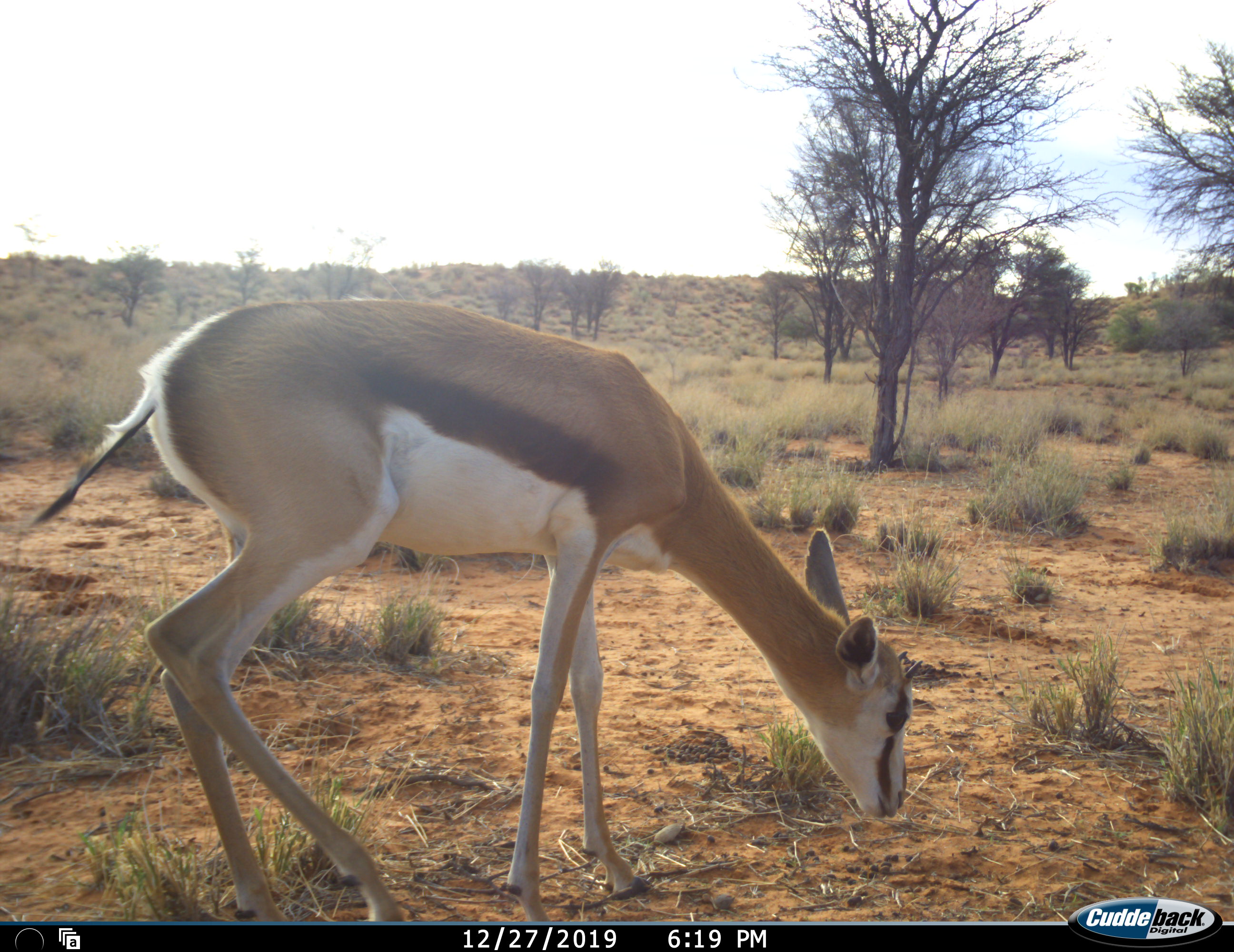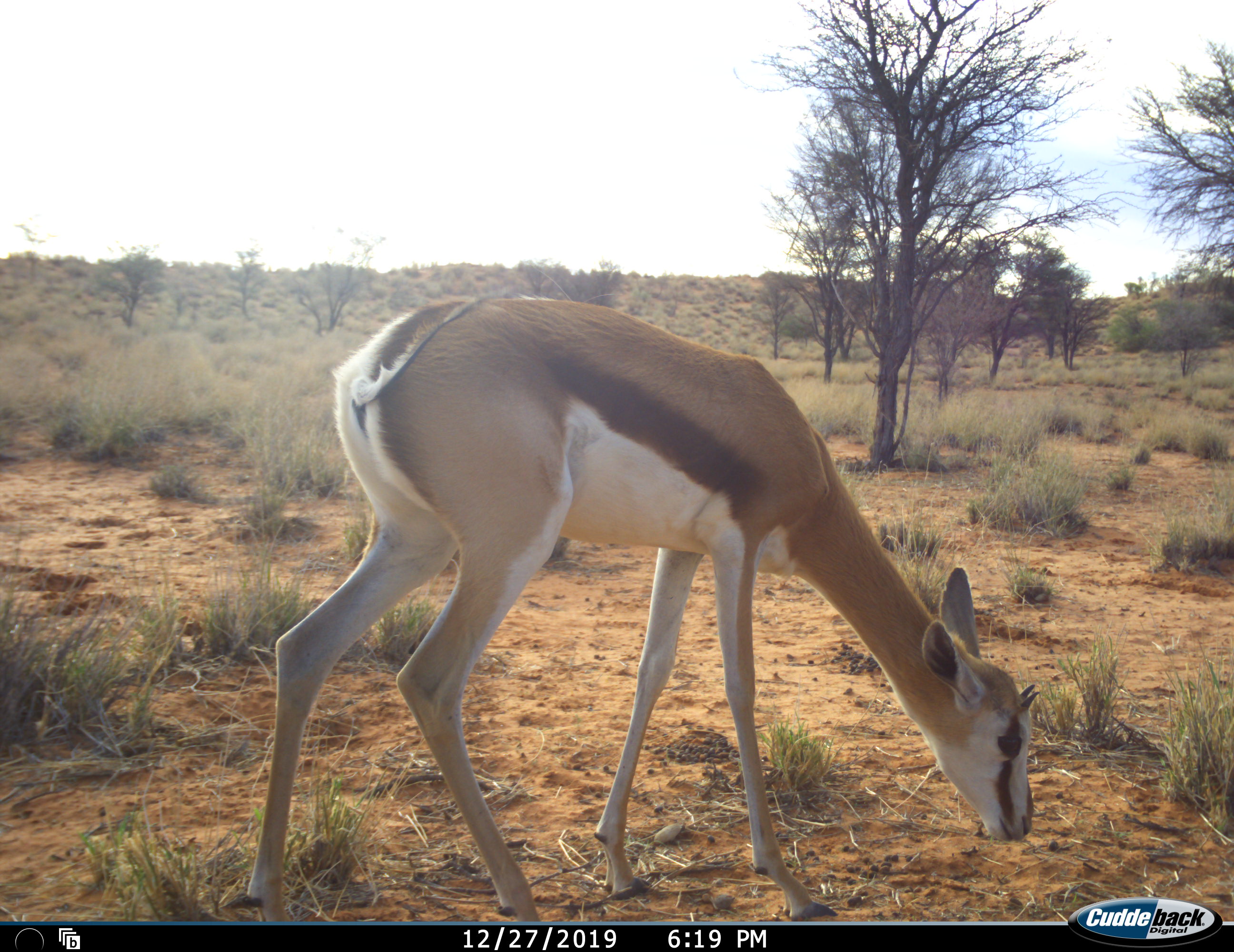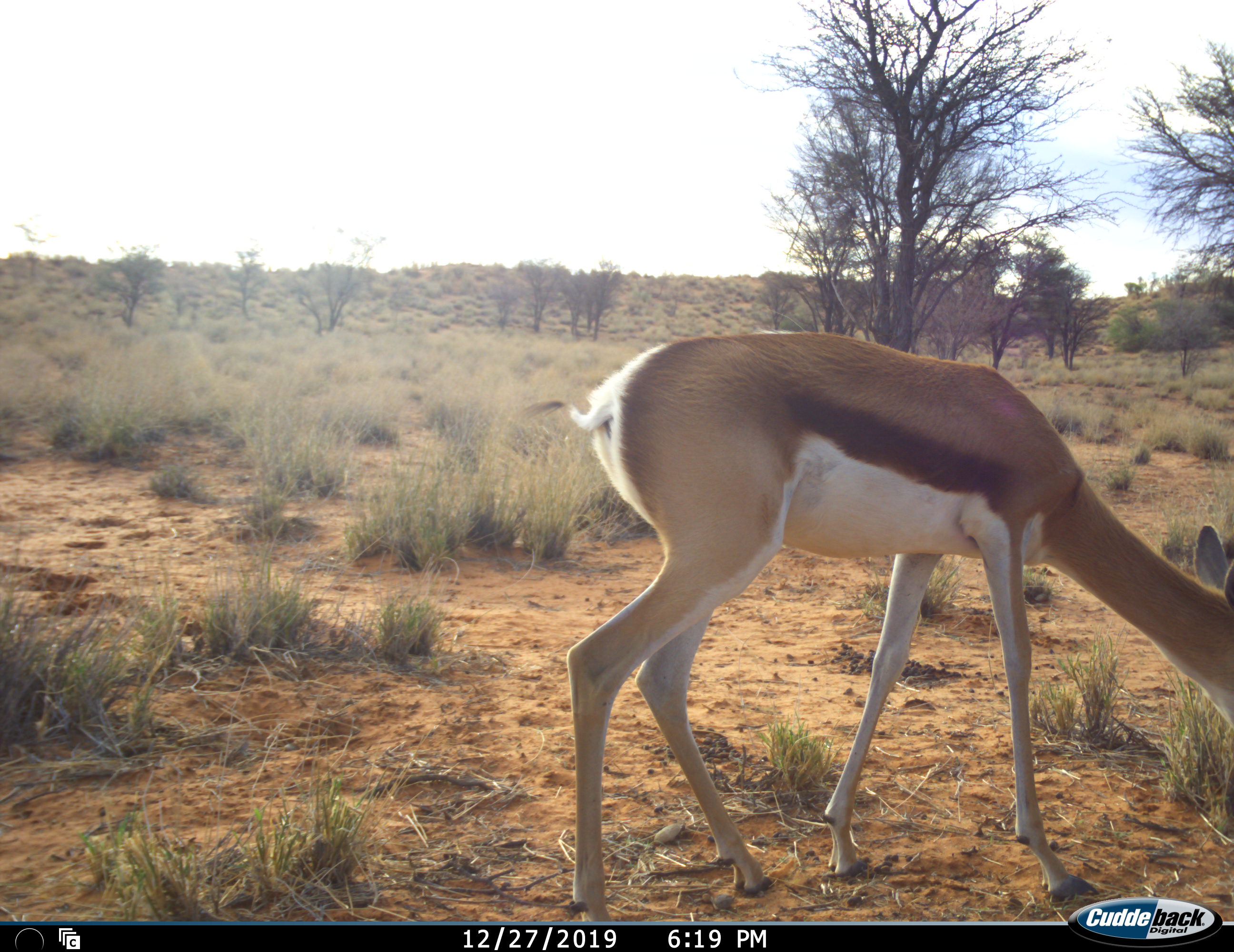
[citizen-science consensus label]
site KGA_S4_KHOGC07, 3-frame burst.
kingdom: Animalia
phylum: Chordata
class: Mammalia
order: Artiodactyla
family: Bovidae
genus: Antidorcas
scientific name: Antidorcas marsupialis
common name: springbok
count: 1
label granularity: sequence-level